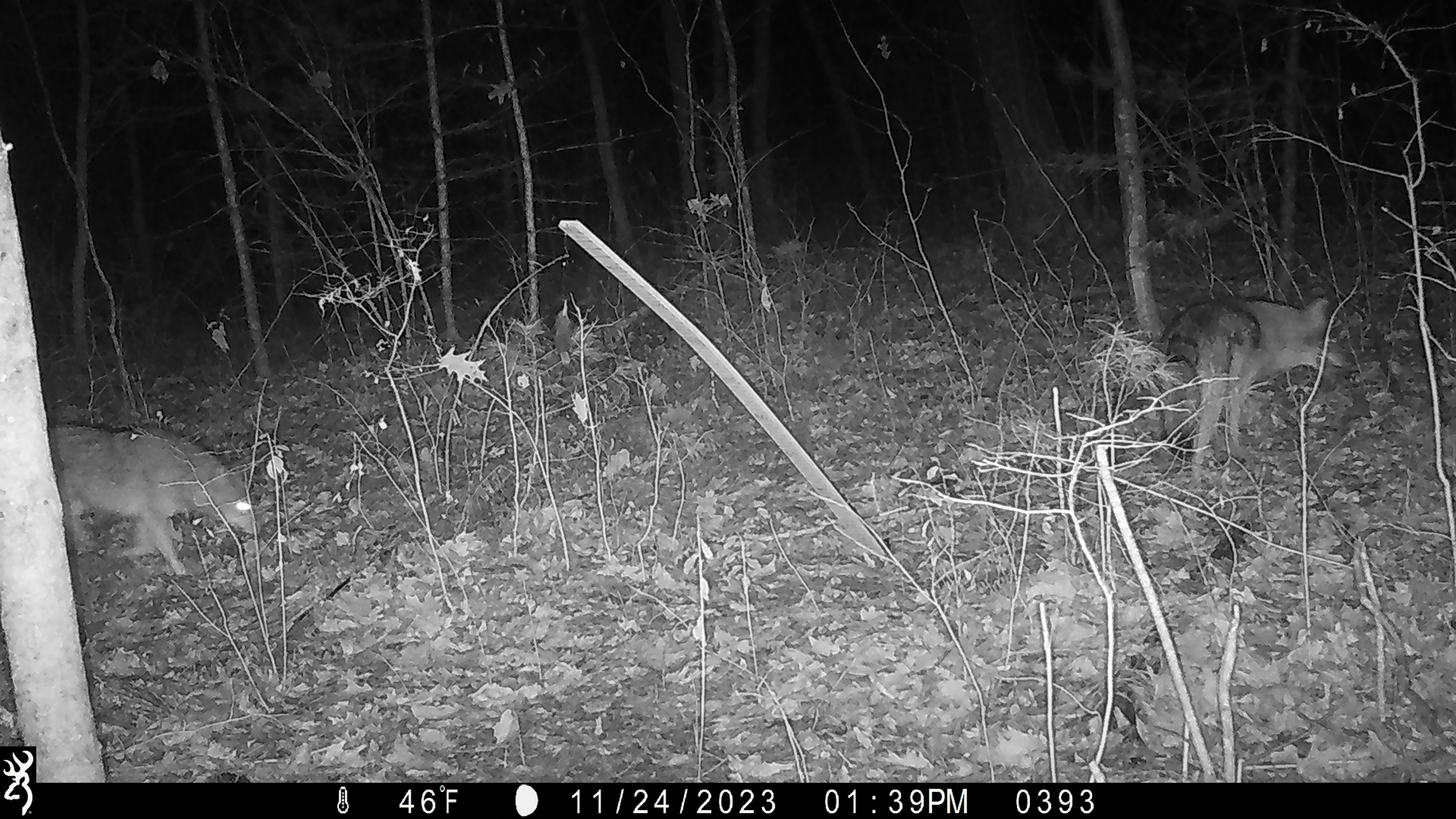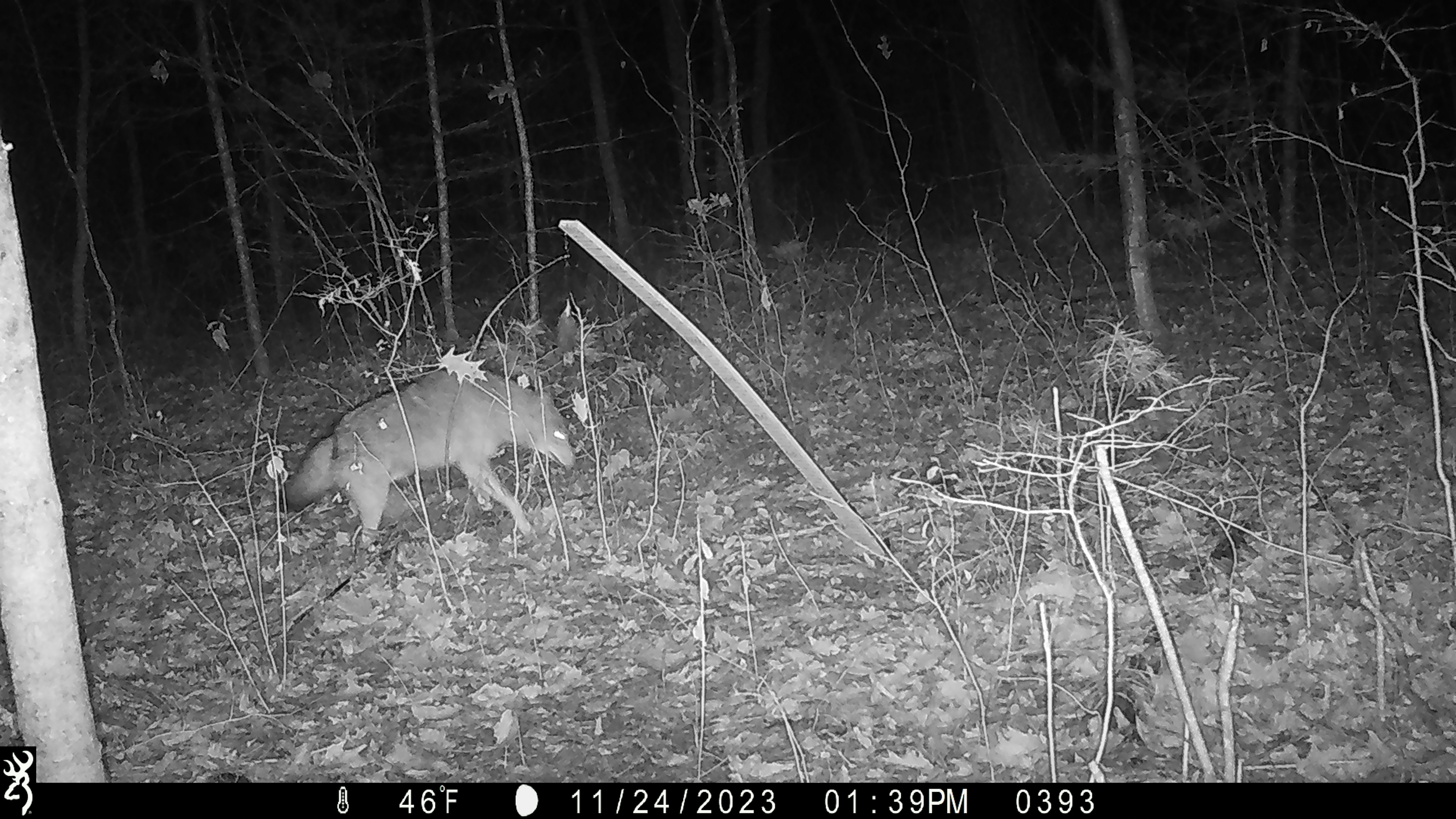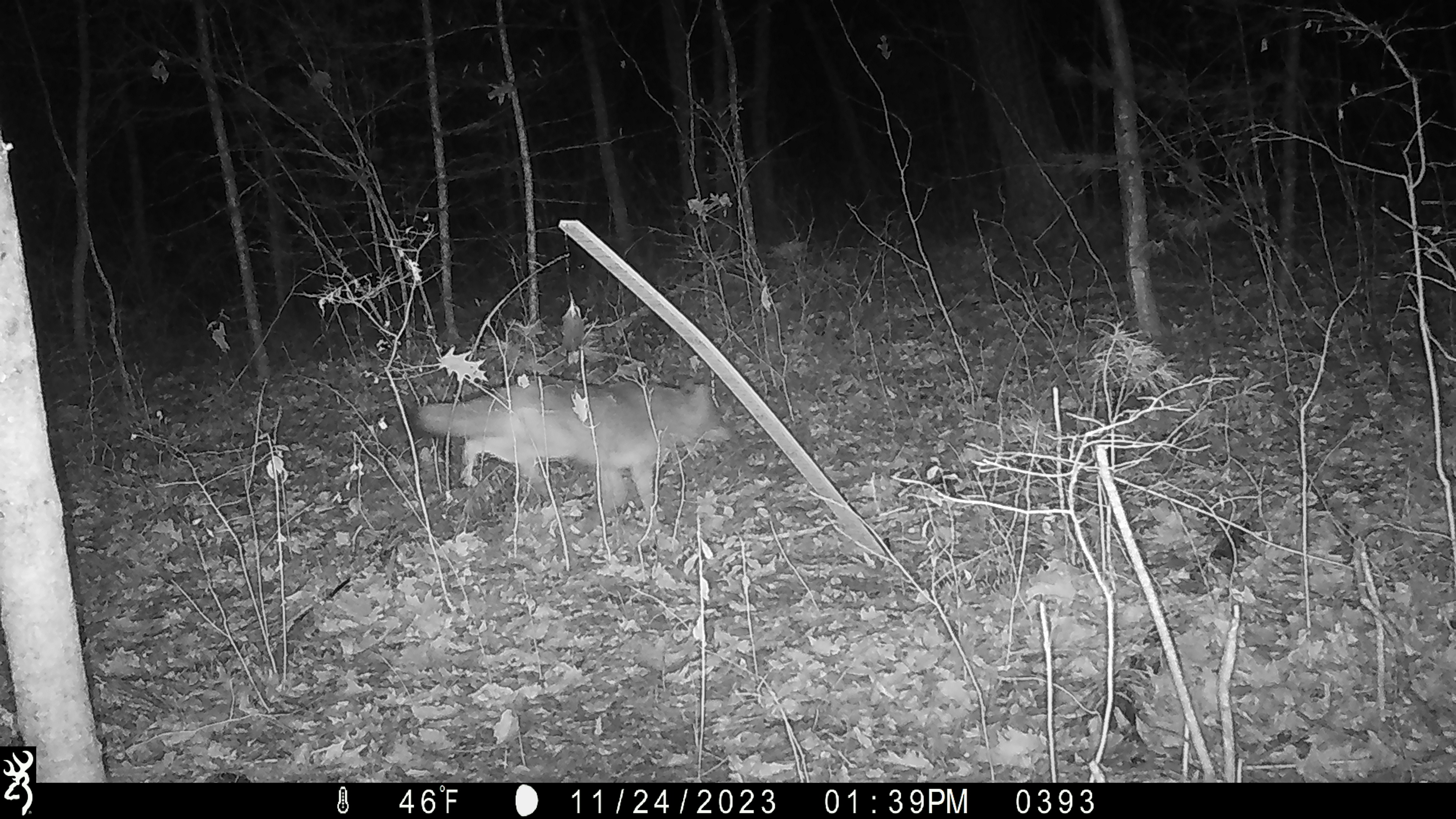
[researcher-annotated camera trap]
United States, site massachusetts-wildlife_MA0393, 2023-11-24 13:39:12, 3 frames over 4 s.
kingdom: Animalia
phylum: Chordata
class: Mammalia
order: Carnivora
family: Canidae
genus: Canis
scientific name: Canis latrans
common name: coyote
Coyote (Canis latrans).